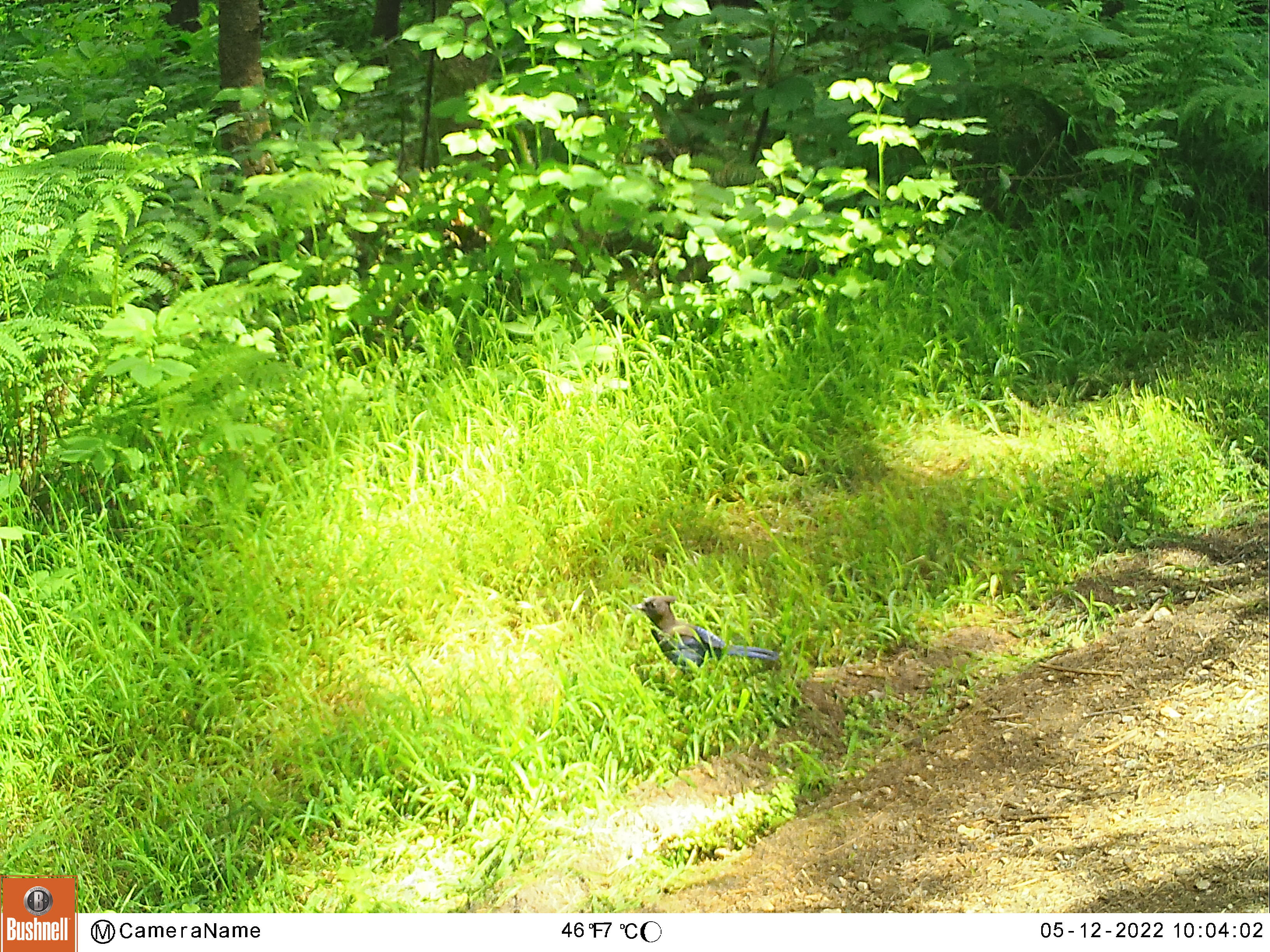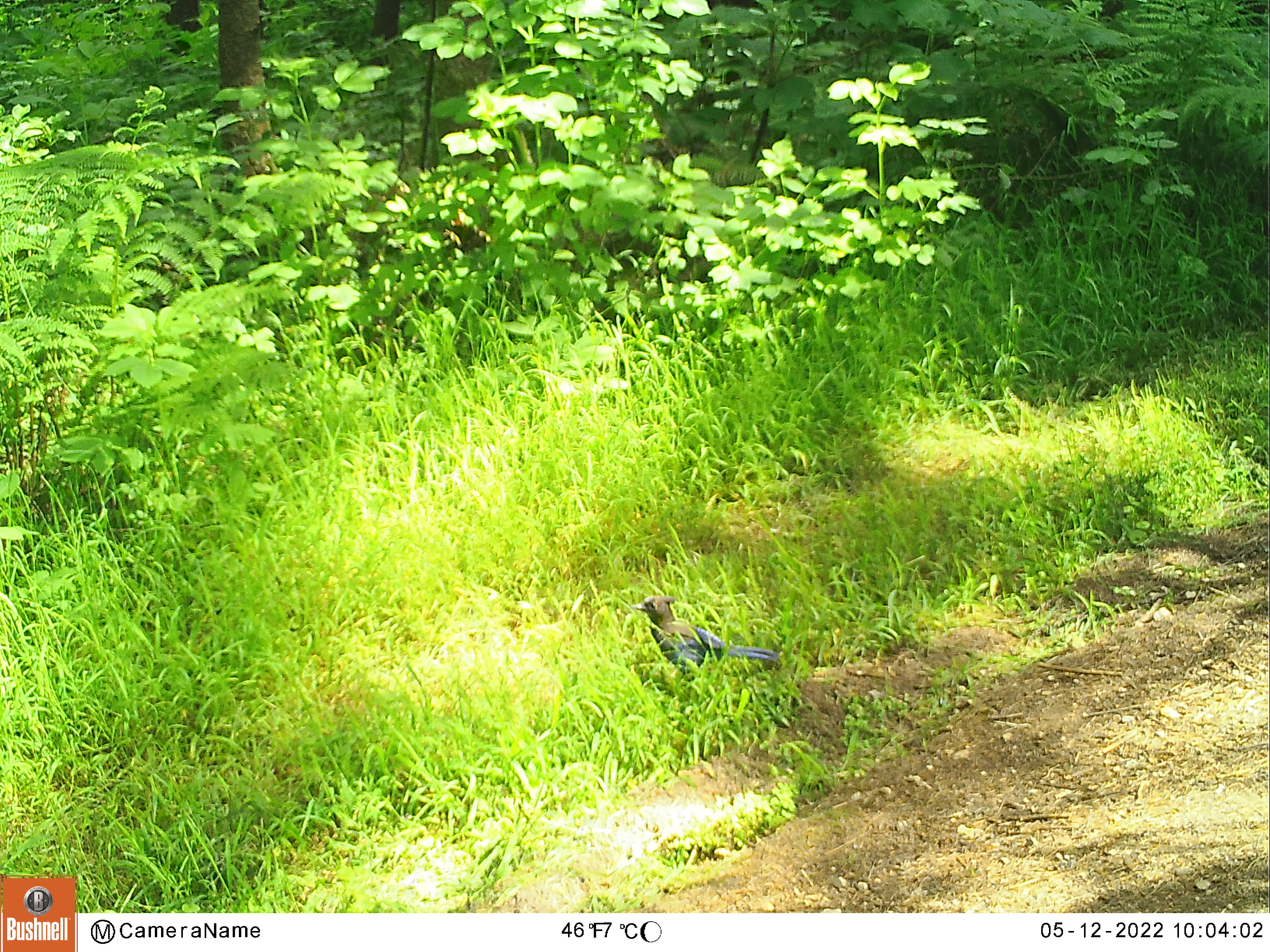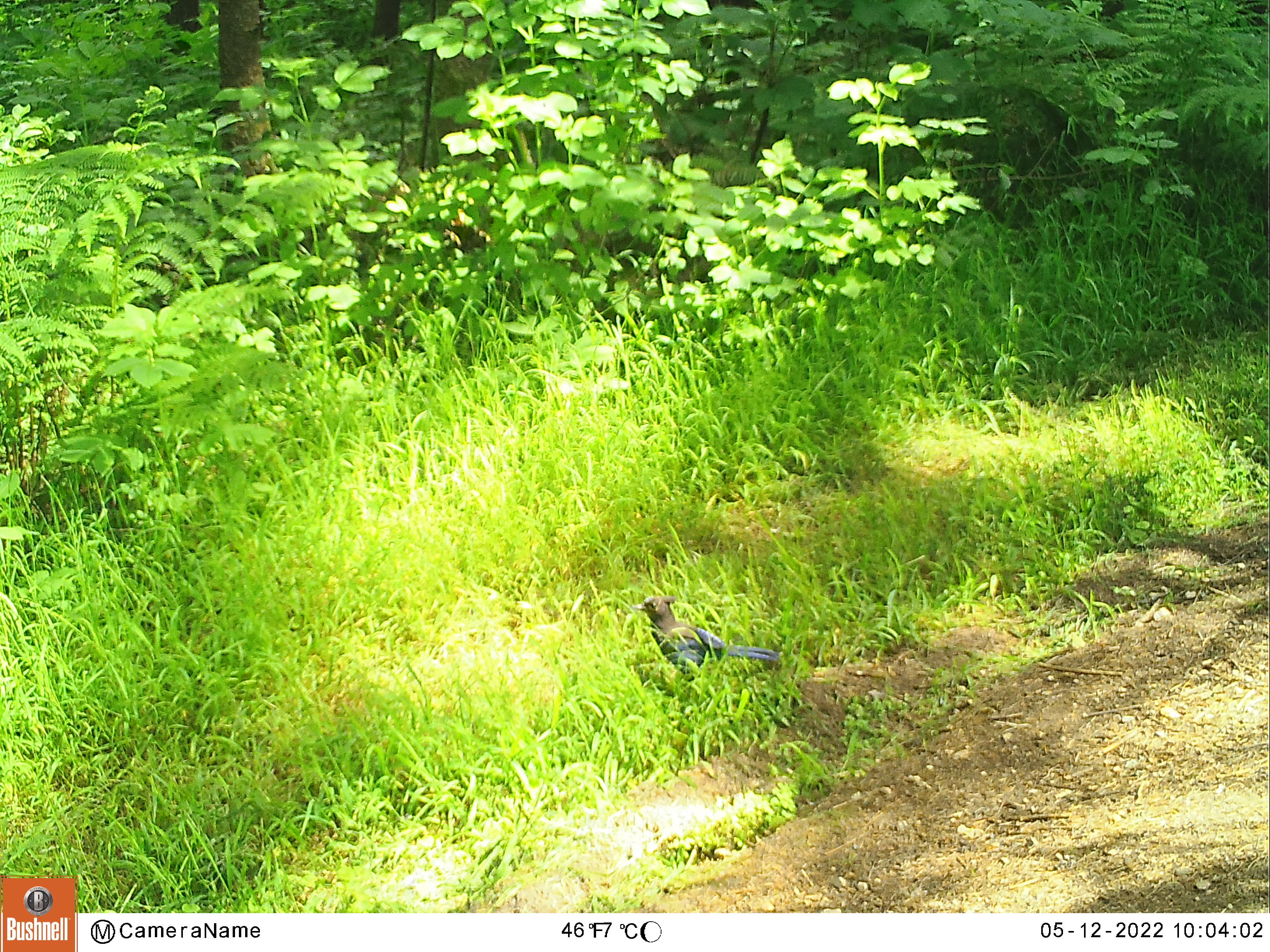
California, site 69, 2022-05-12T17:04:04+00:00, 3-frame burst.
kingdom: Animalia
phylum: Chordata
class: Aves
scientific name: Aves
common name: bird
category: unknown bird